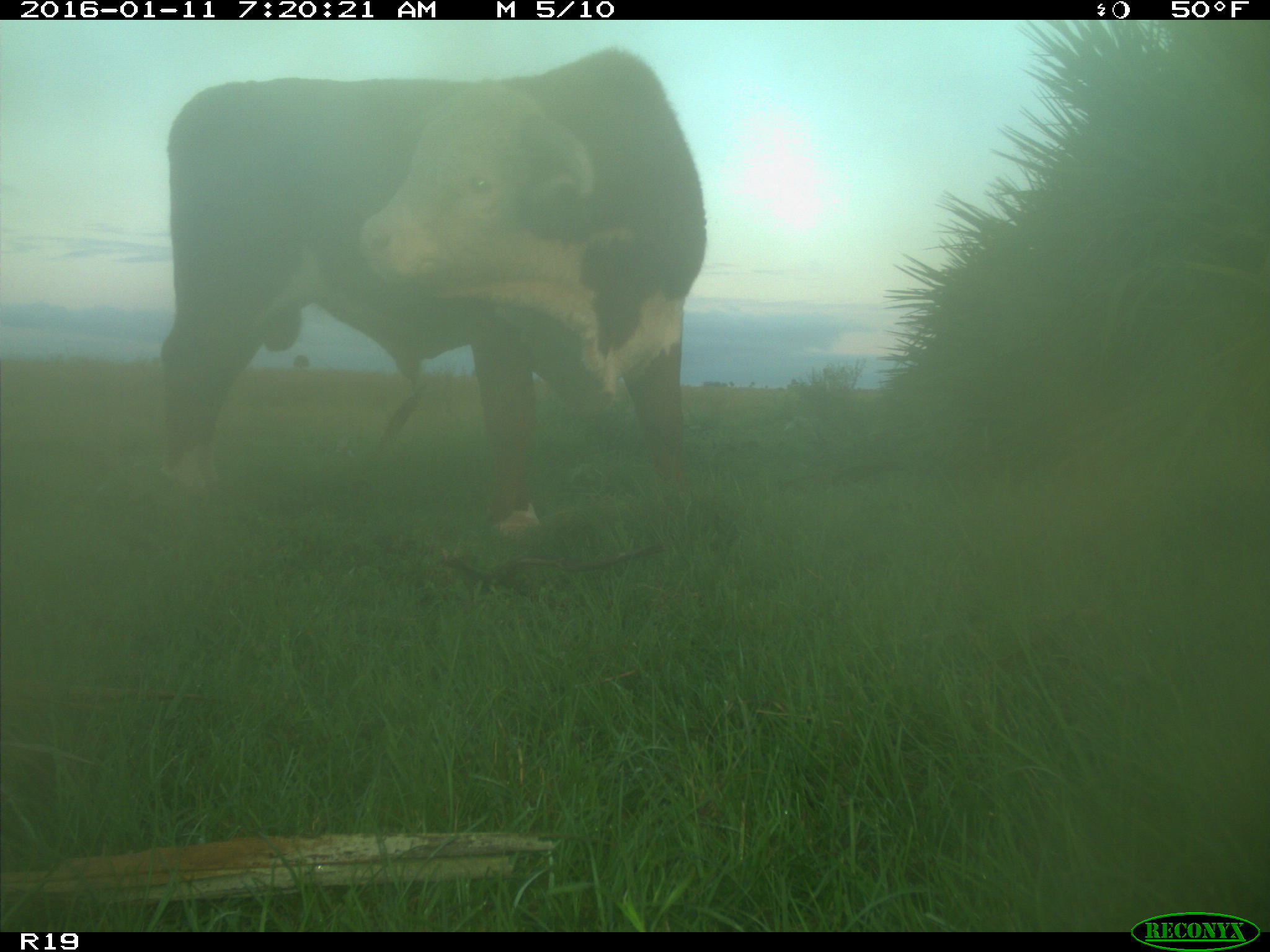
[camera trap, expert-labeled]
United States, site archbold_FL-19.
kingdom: Animalia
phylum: Chordata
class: Mammalia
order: Artiodactyla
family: Bovidae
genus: Bos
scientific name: Bos taurus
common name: domestic cow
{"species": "Bos taurus (domestic cow)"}